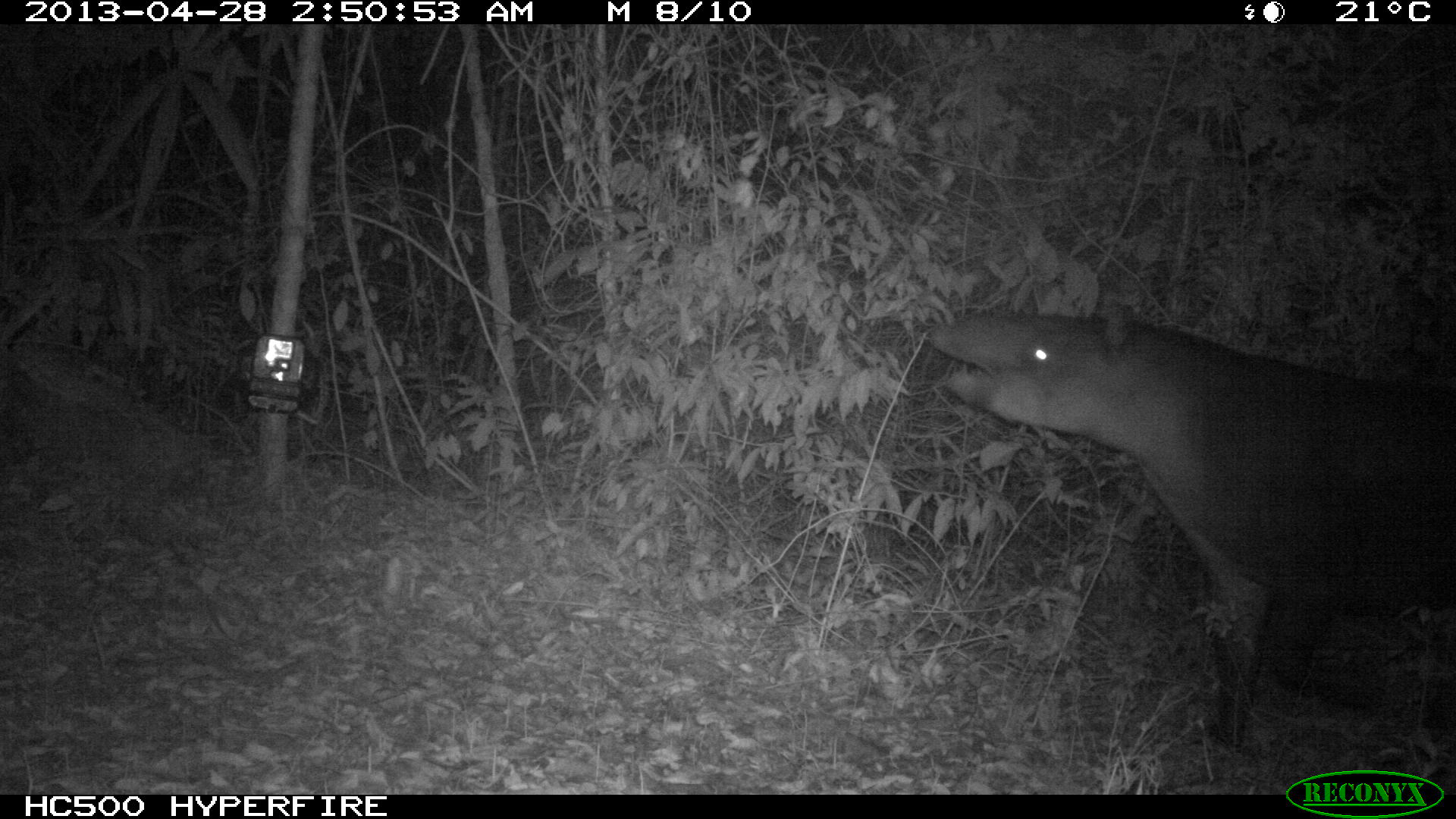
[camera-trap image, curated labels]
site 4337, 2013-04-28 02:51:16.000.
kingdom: Animalia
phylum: Chordata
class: Mammalia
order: Perissodactyla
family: Tapiridae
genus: Tapirus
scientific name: Tapirus bairdii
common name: baird's tapir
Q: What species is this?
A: Tapirus bairdii (baird's tapir).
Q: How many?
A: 1.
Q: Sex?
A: Female.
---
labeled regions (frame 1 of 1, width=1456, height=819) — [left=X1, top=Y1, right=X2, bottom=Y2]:
tapirus bairdii: [left=927, top=311, right=1456, bottom=752]